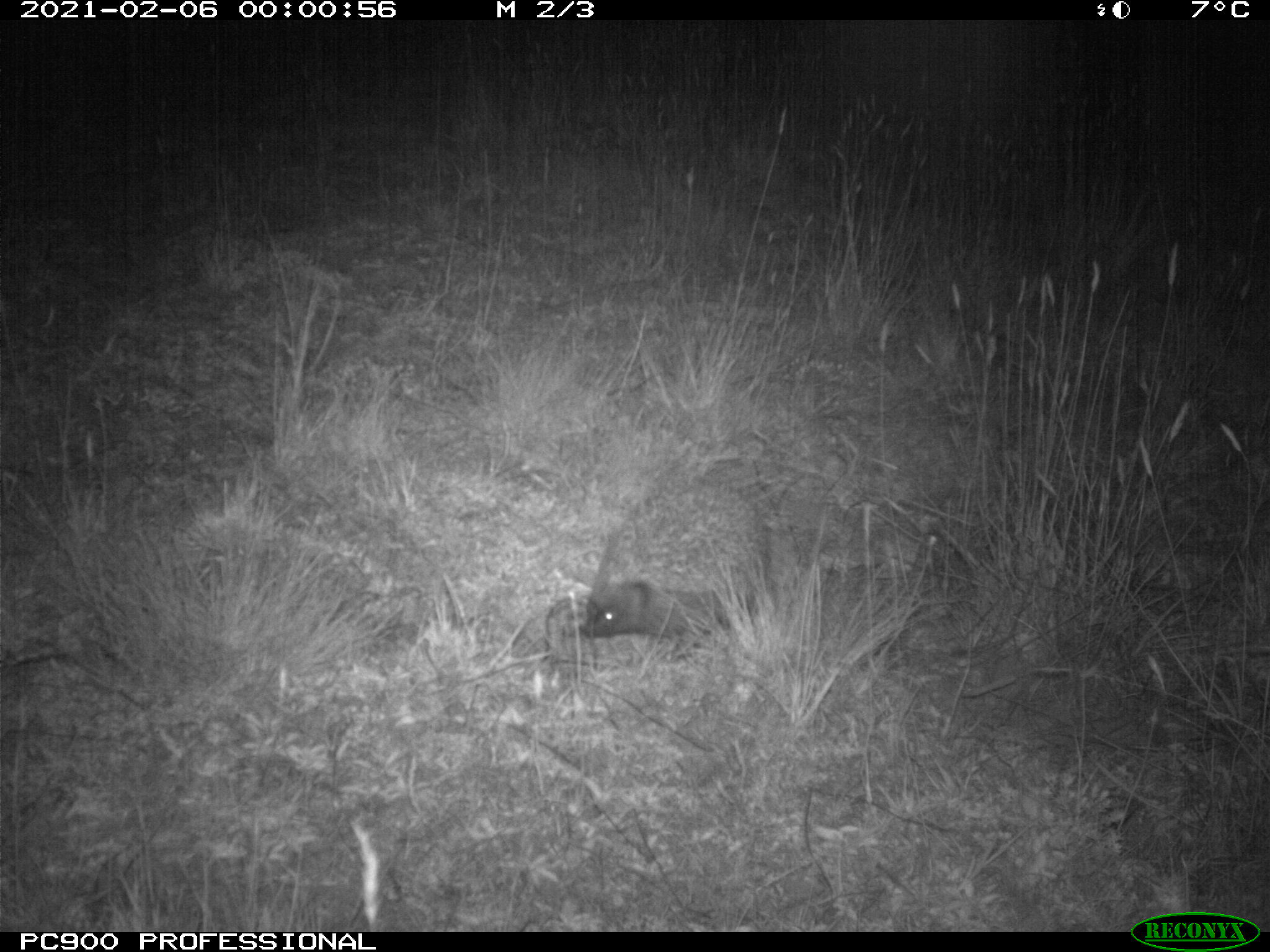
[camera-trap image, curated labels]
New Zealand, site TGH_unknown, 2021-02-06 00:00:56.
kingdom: Animalia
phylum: Chordata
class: Mammalia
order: Eulipotyphla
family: Erinaceidae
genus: Erinaceus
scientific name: Erinaceus europaeus europaeus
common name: european hedgehog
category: hedgehog